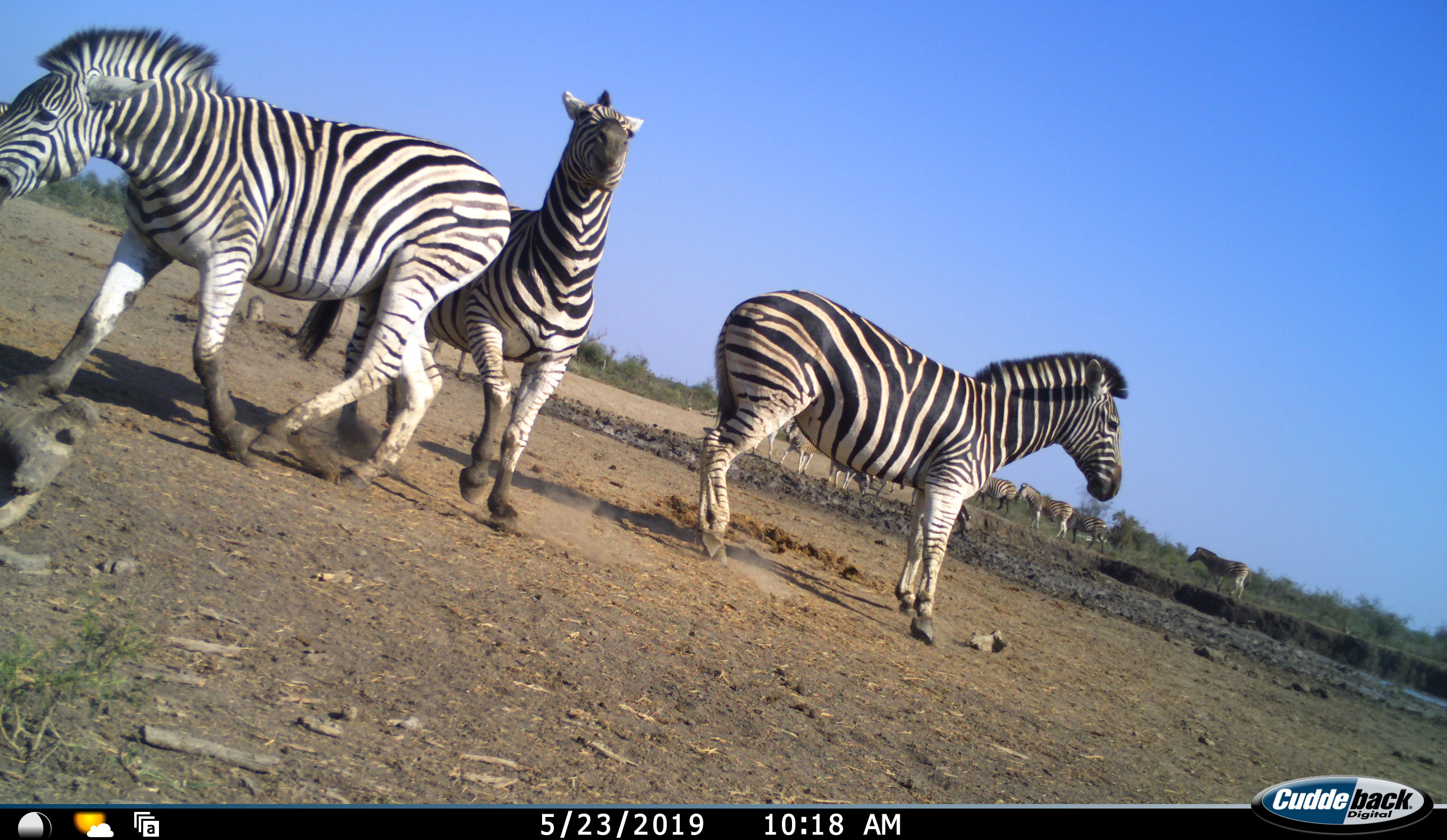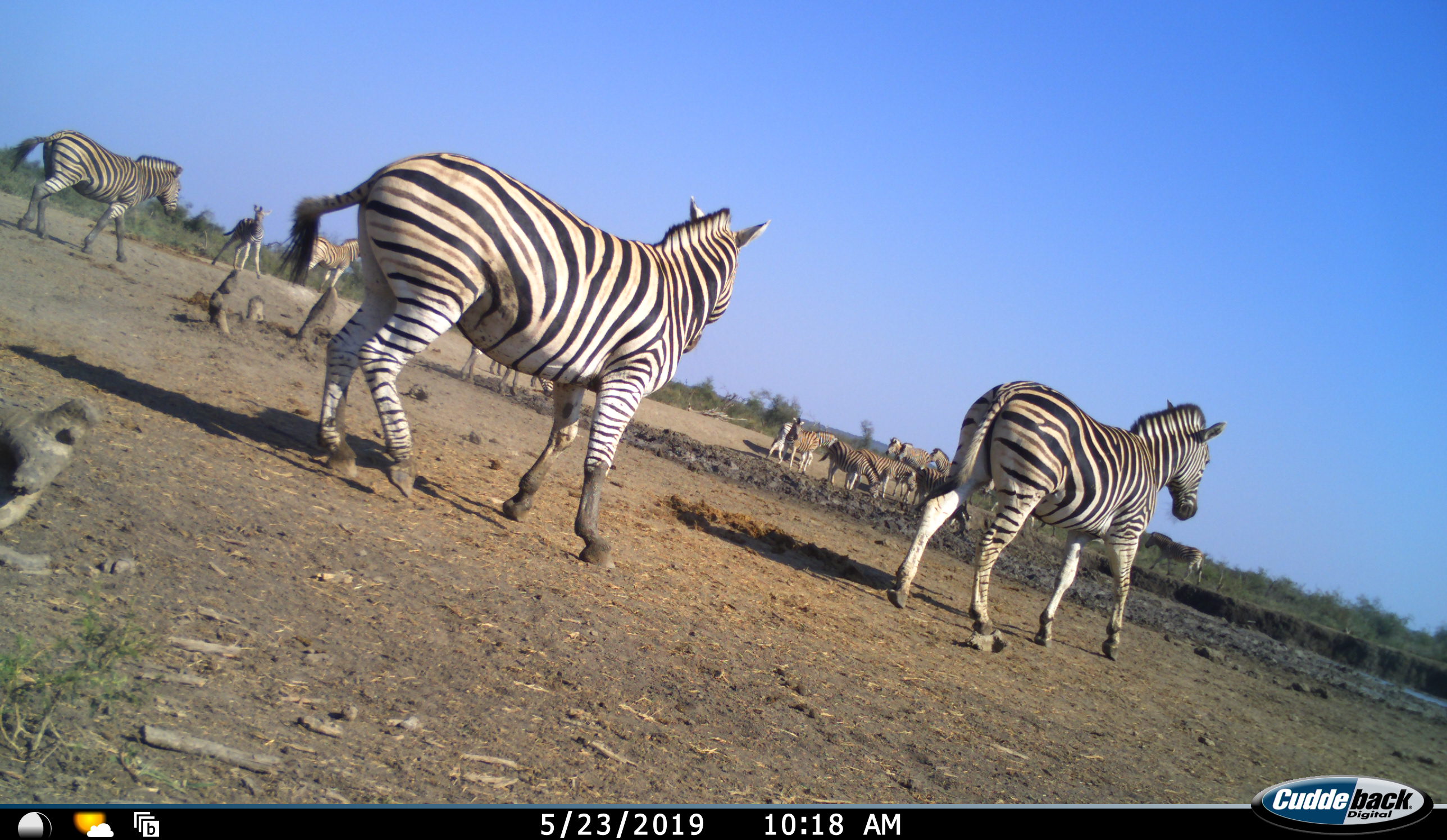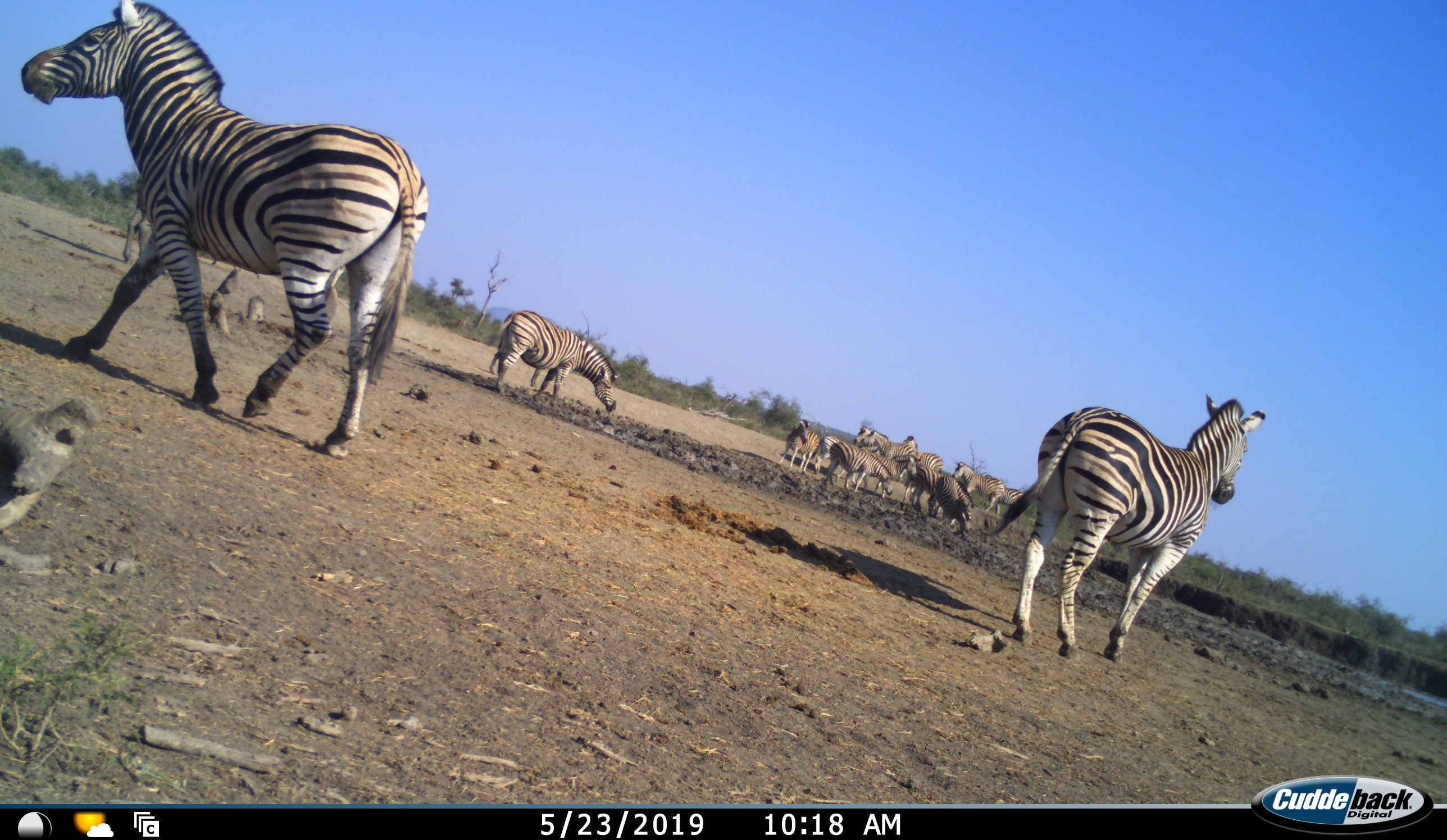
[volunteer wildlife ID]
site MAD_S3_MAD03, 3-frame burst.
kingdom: Animalia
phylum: Chordata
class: Mammalia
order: Perissodactyla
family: Equidae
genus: Equus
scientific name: Equus quagga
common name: plains zebra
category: zebraplains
Zebraplains (plains zebra) (Equus quagga), count 11-50. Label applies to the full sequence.